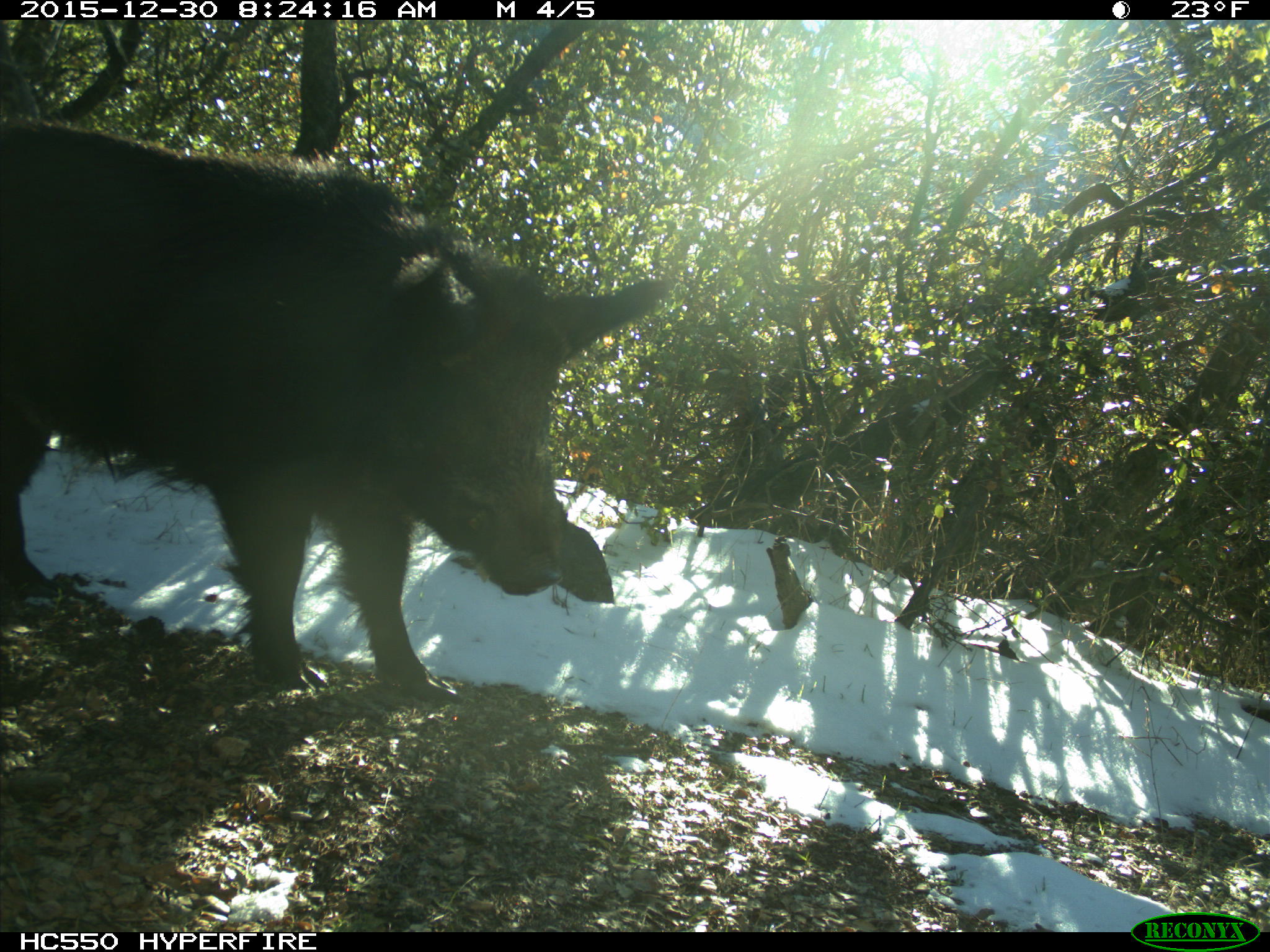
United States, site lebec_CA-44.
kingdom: Animalia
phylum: Chordata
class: Mammalia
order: Artiodactyla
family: Suidae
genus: Sus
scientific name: Sus scrofa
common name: wild boar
Sus scrofa (wild boar).